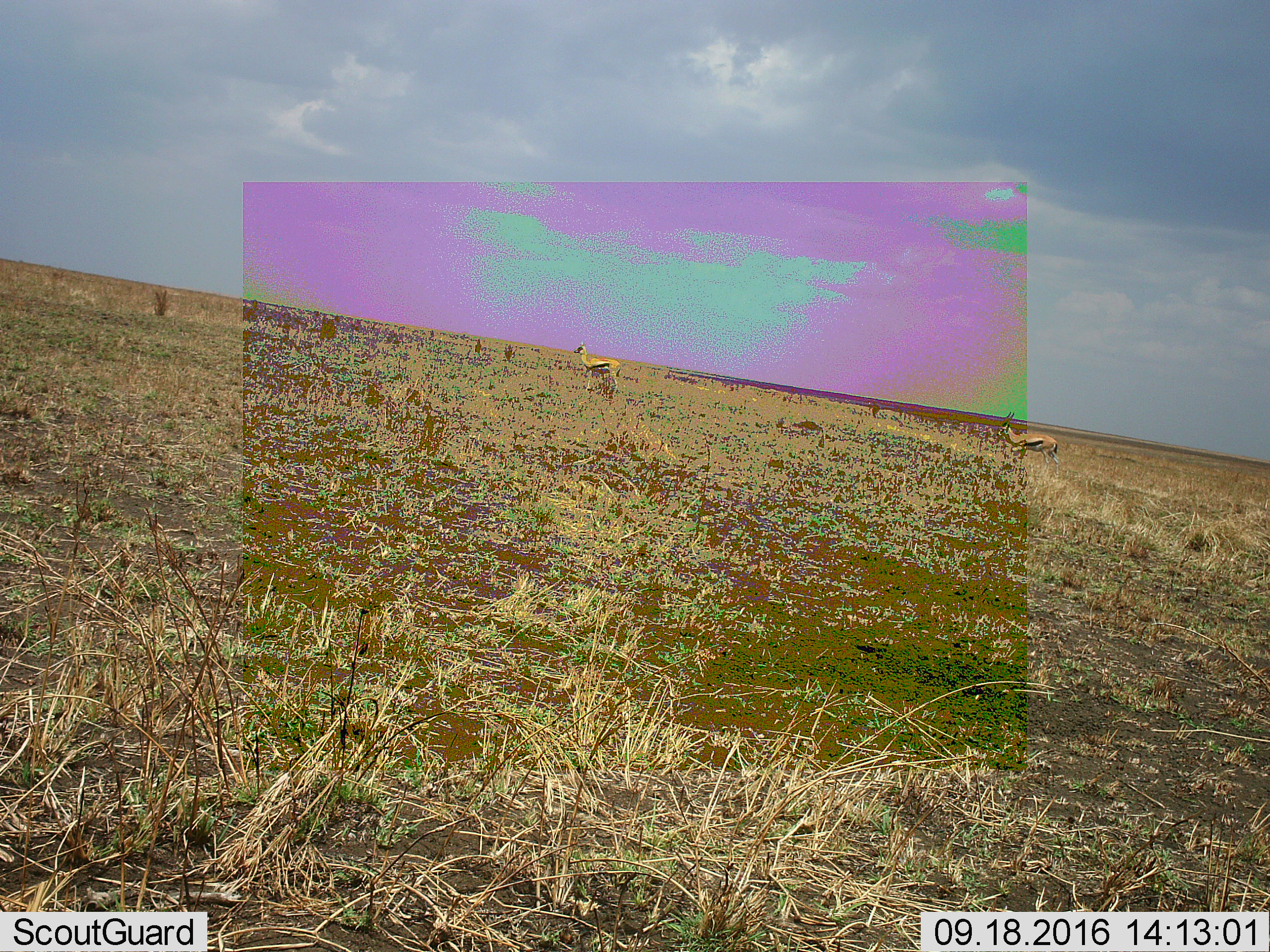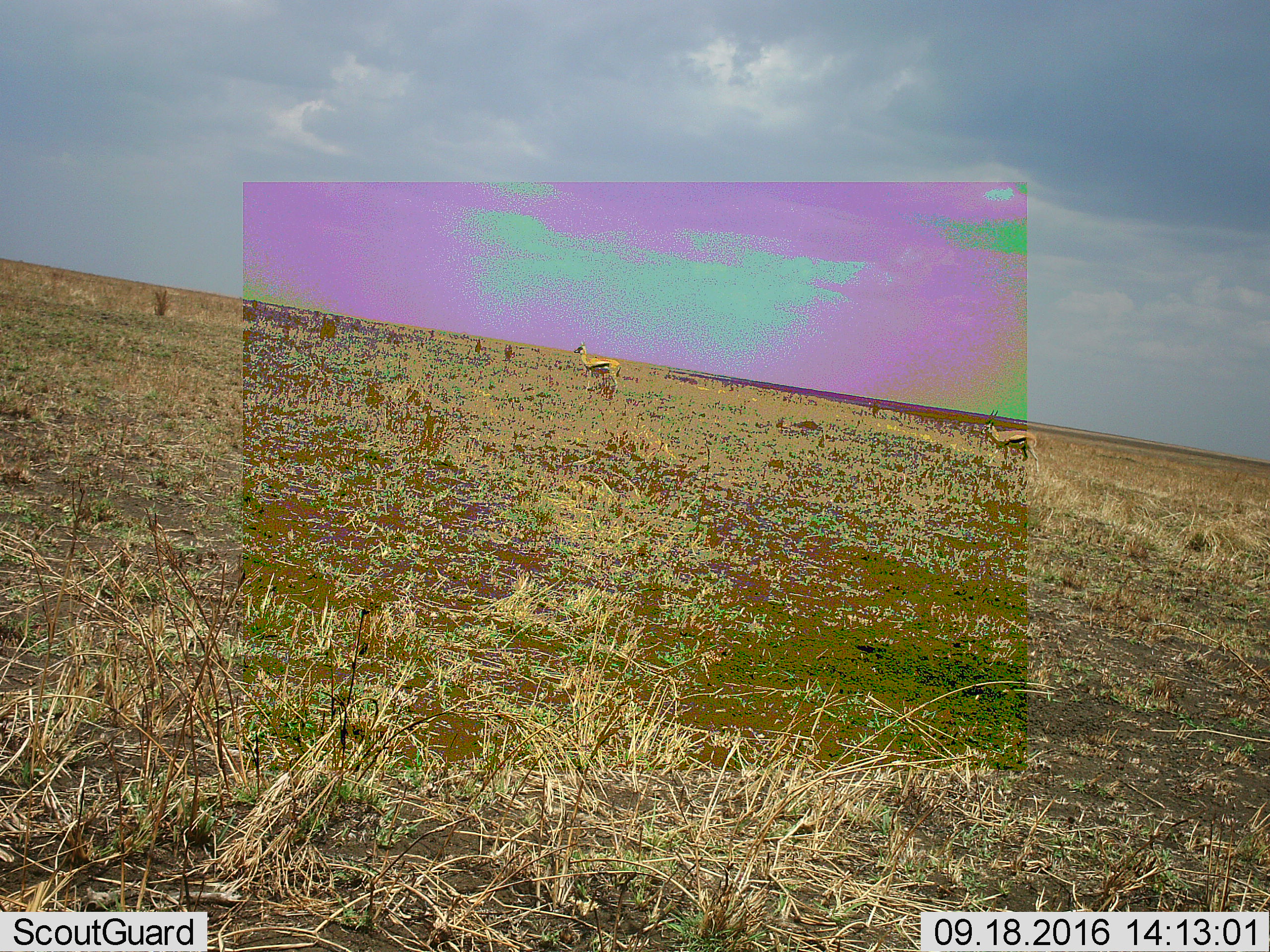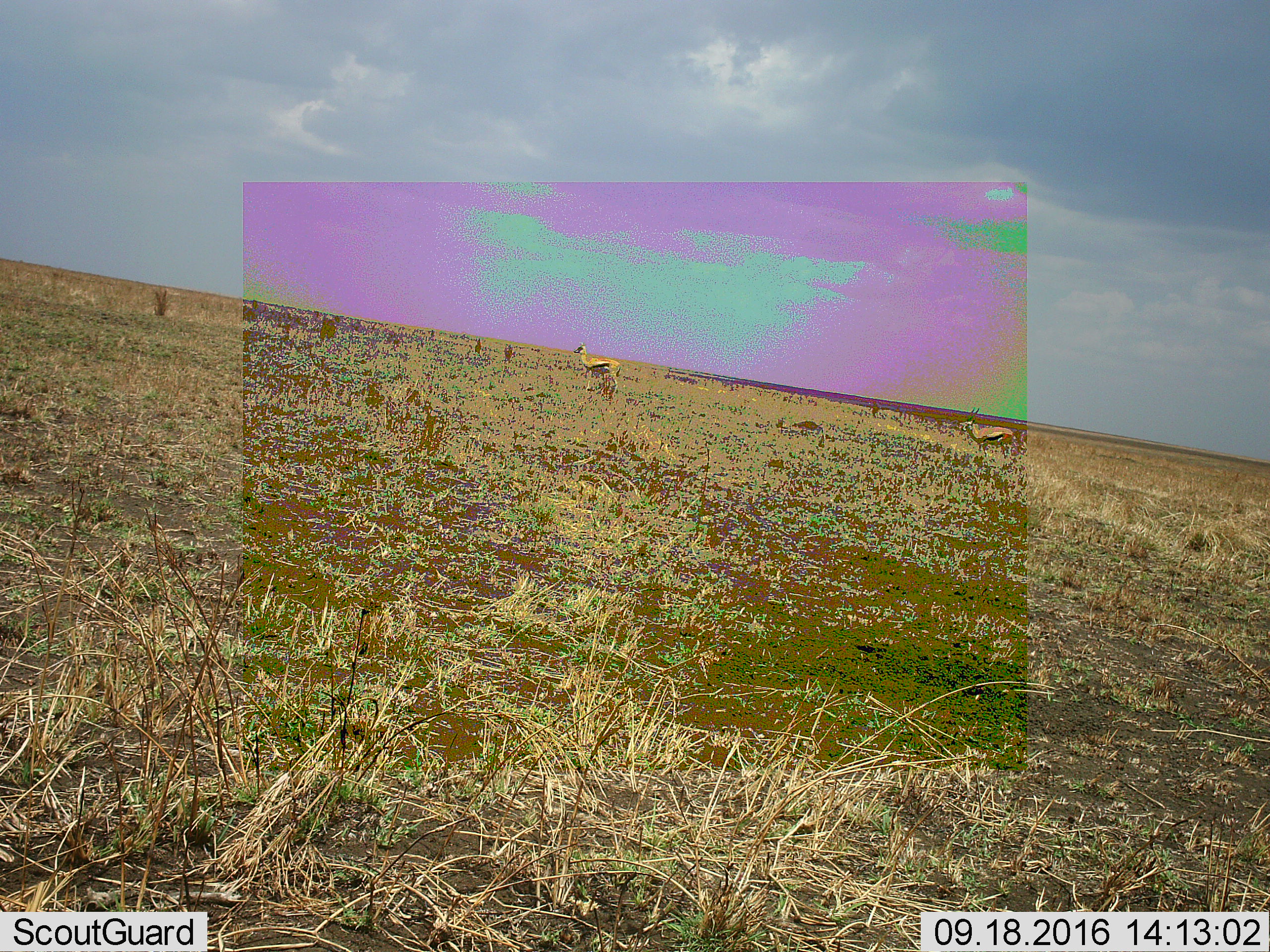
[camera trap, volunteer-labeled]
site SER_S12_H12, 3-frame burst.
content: unidentified animal